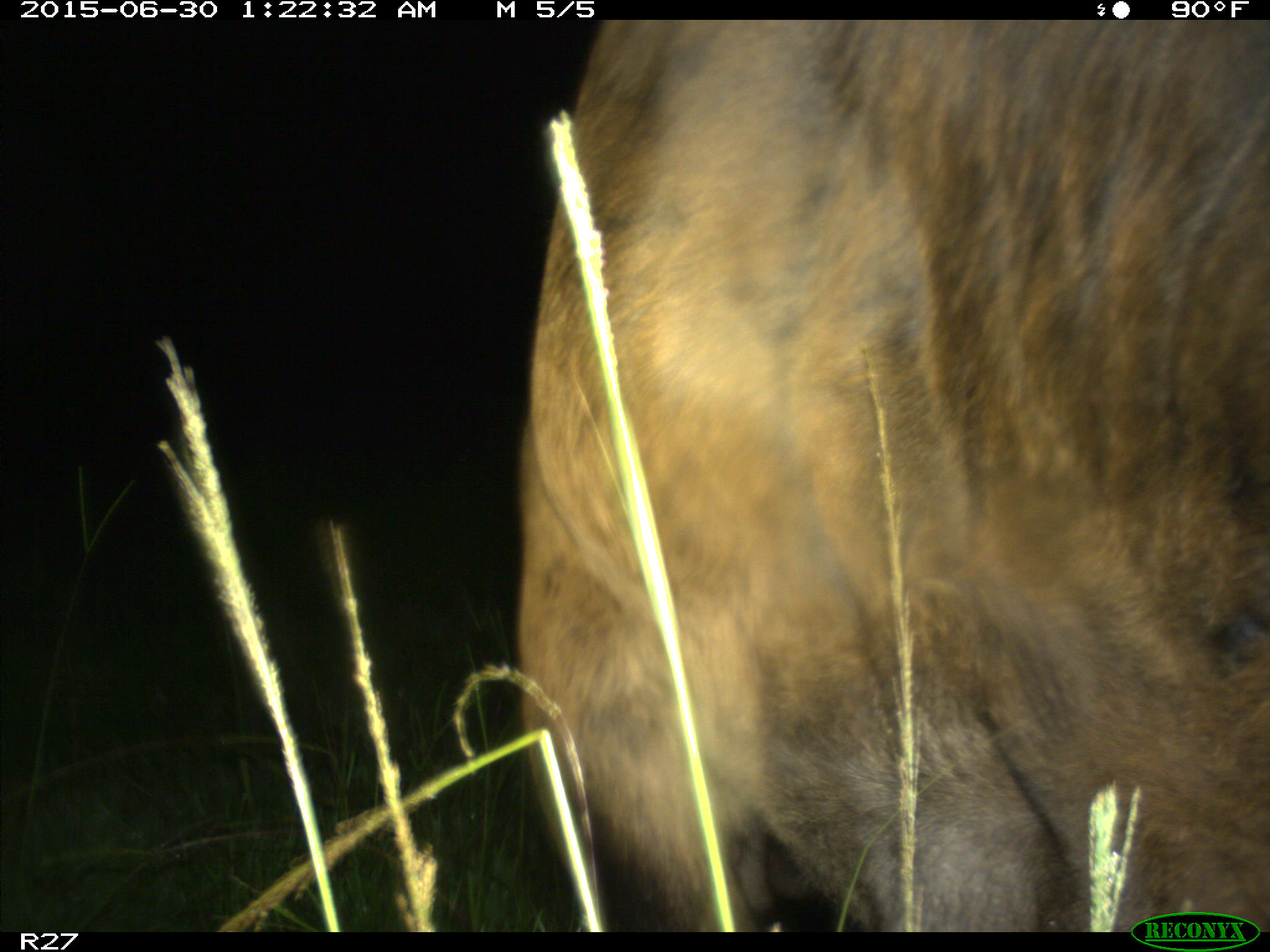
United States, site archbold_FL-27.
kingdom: Animalia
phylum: Chordata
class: Mammalia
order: Artiodactyla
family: Bovidae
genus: Bos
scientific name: Bos taurus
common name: domestic cow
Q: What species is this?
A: Bos taurus (domestic cow).